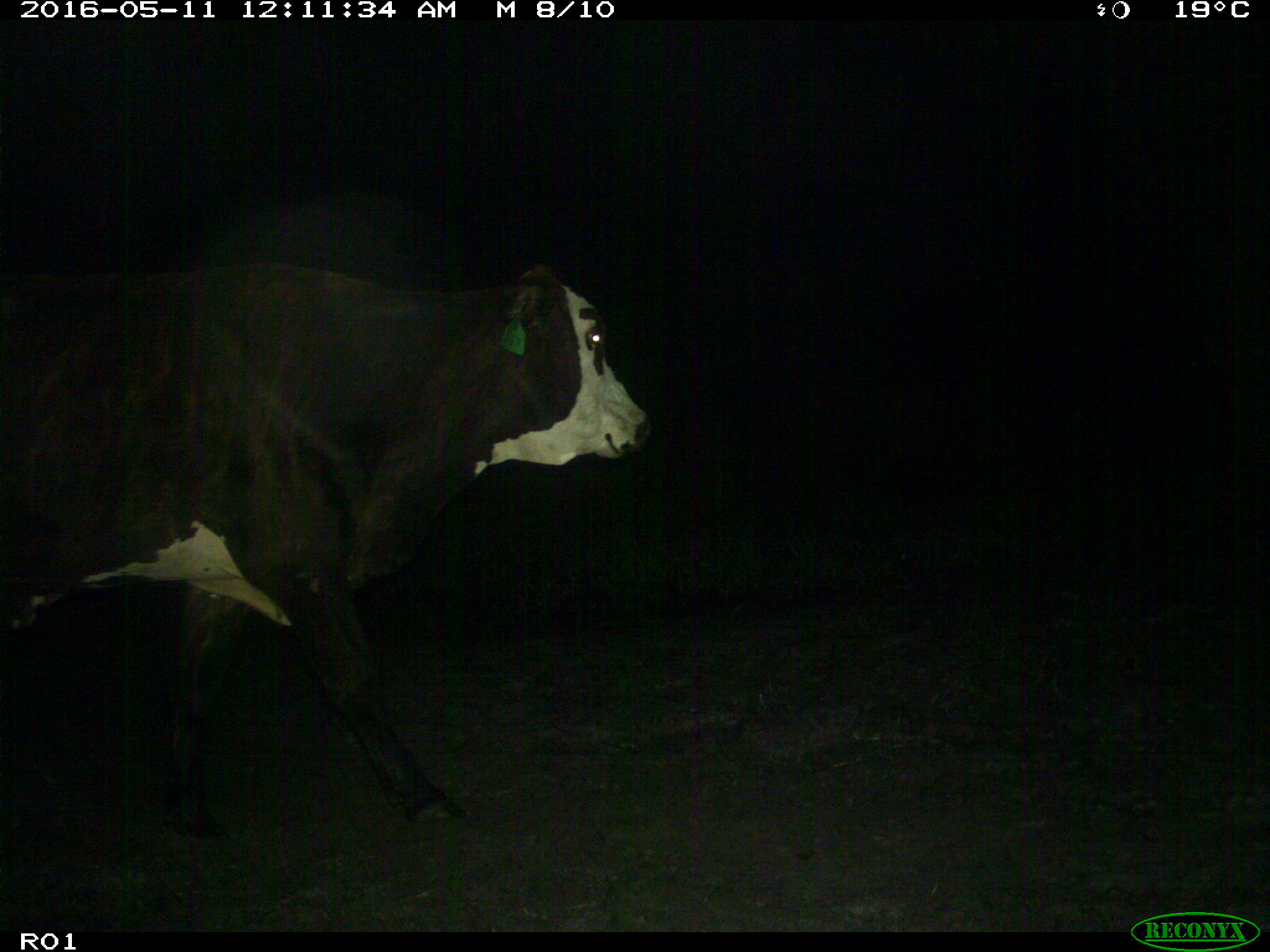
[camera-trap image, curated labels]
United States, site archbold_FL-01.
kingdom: Animalia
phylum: Chordata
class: Mammalia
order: Artiodactyla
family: Bovidae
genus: Bos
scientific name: Bos taurus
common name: domestic cow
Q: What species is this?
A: Bos taurus (domestic cow).